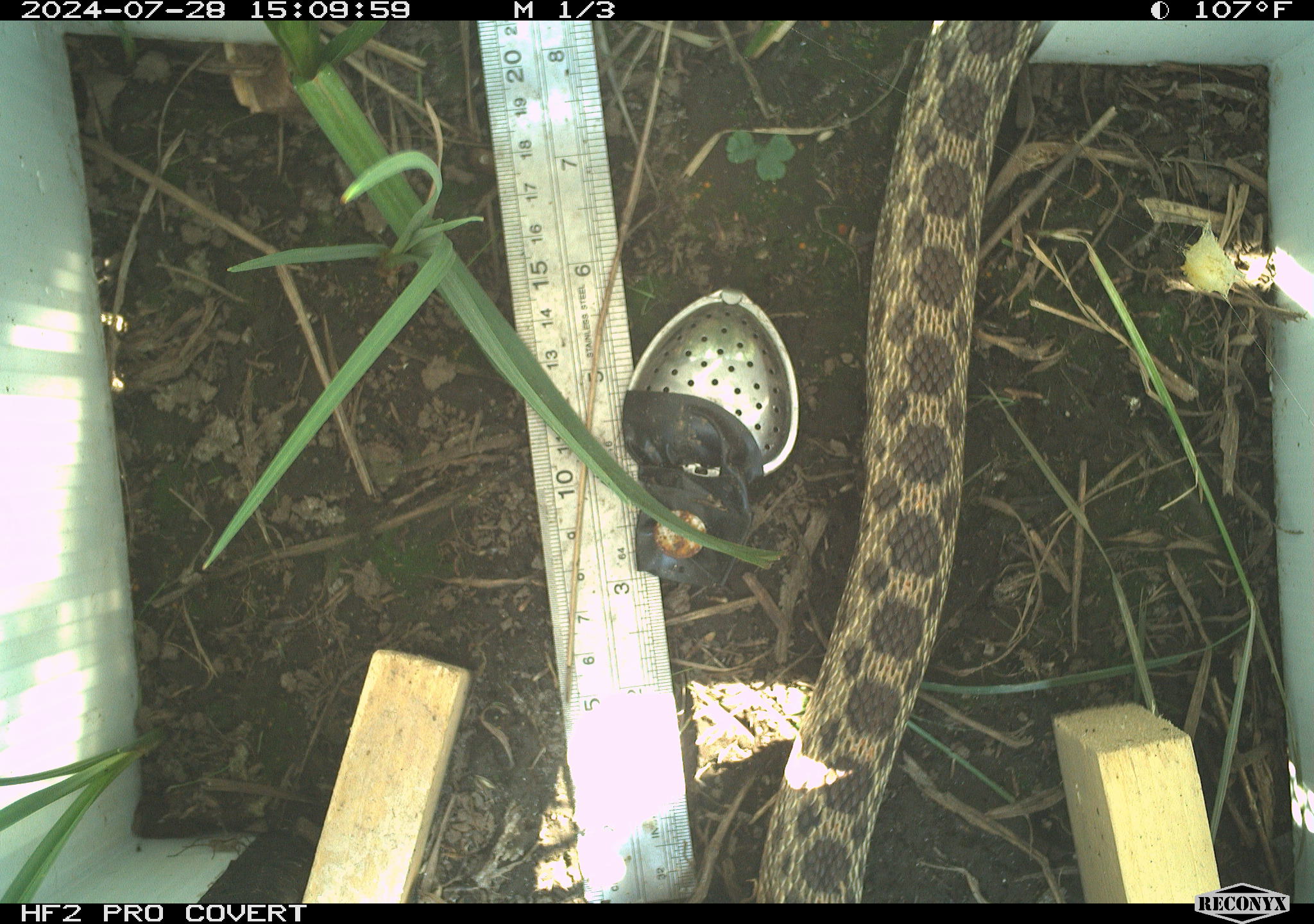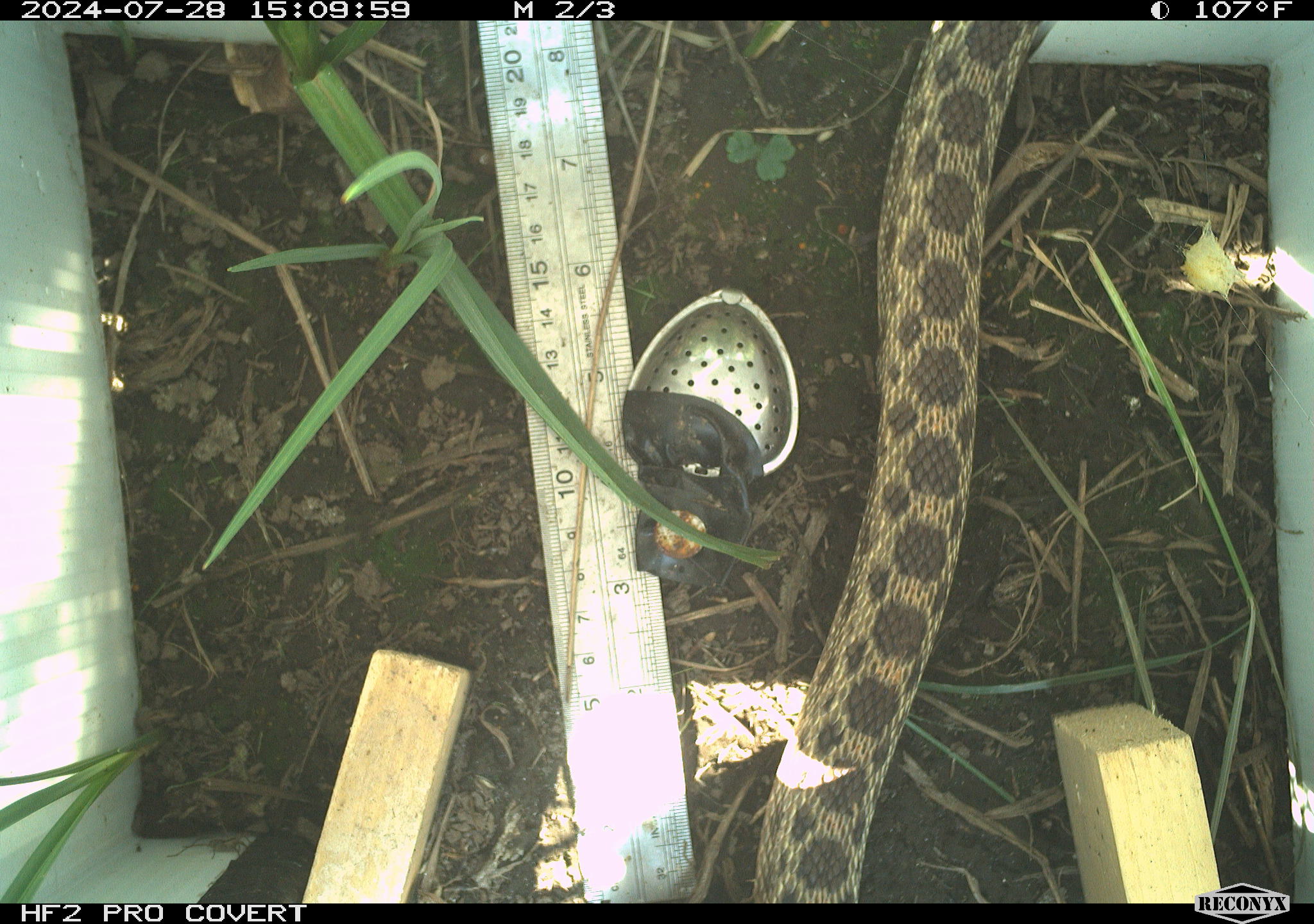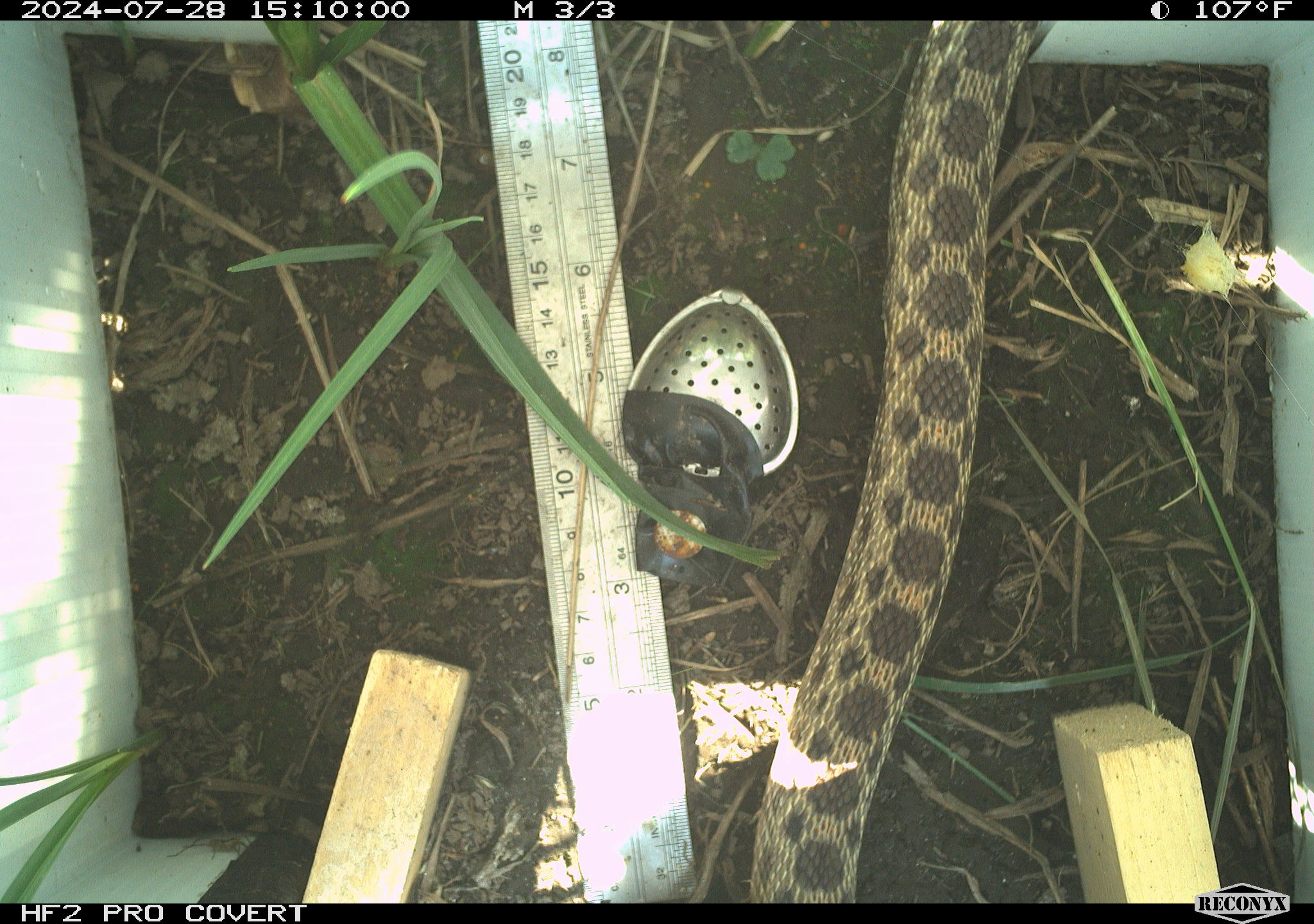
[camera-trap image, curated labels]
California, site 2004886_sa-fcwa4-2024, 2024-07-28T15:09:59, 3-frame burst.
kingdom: Animalia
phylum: Chordata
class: Reptilia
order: Squamata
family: Colubridae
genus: Pituophis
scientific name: Pituophis catenifer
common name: gophersnake